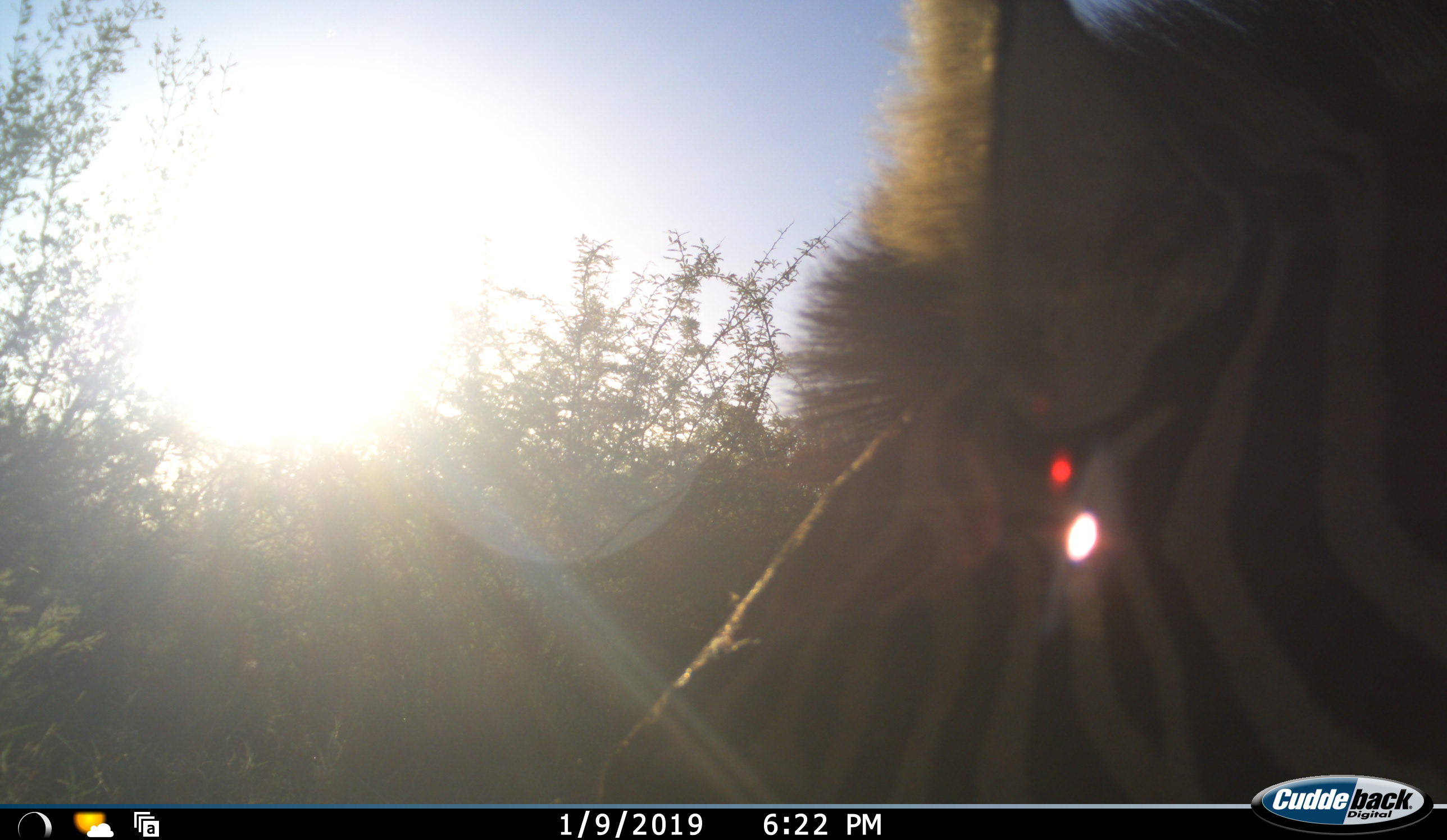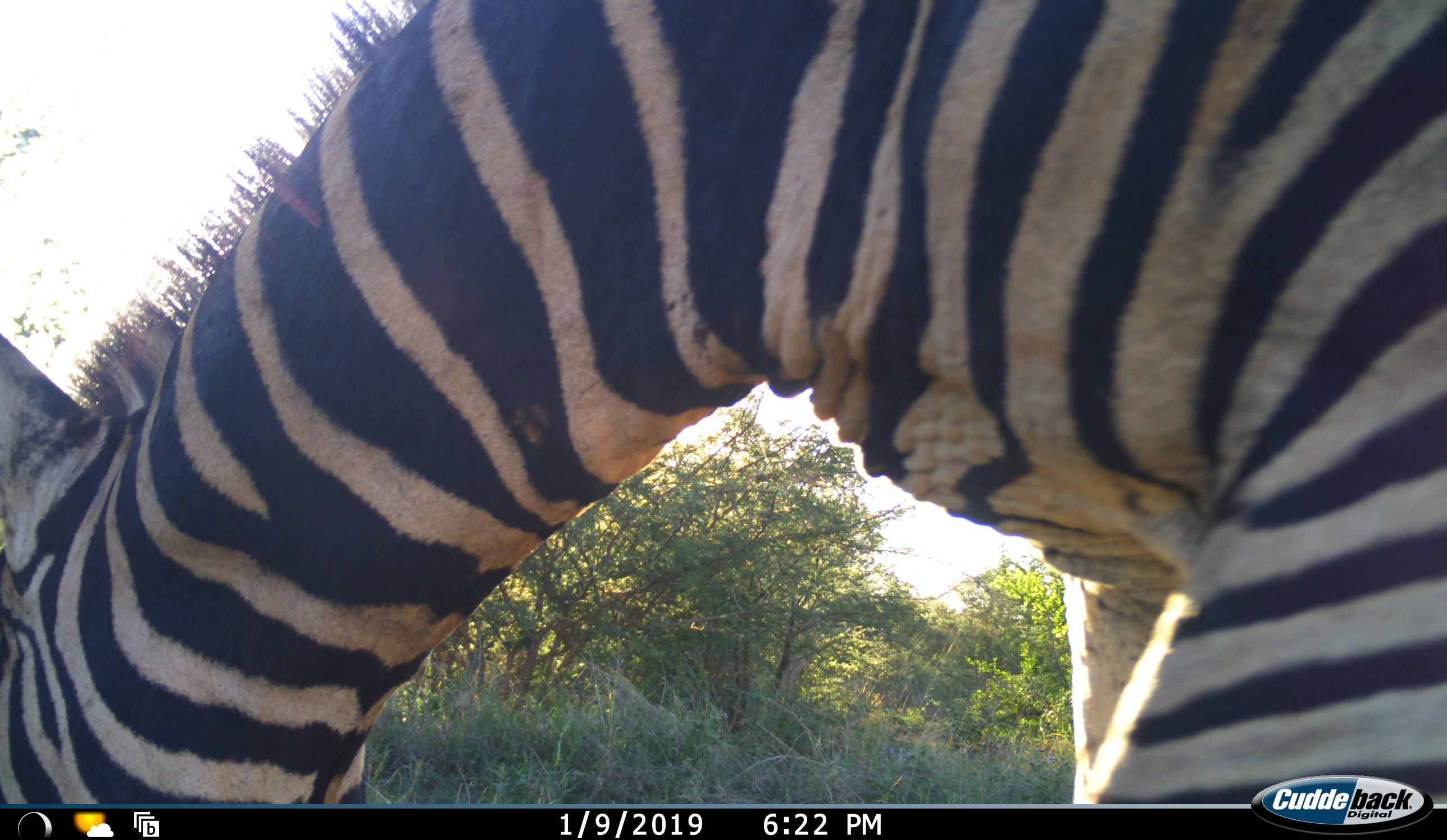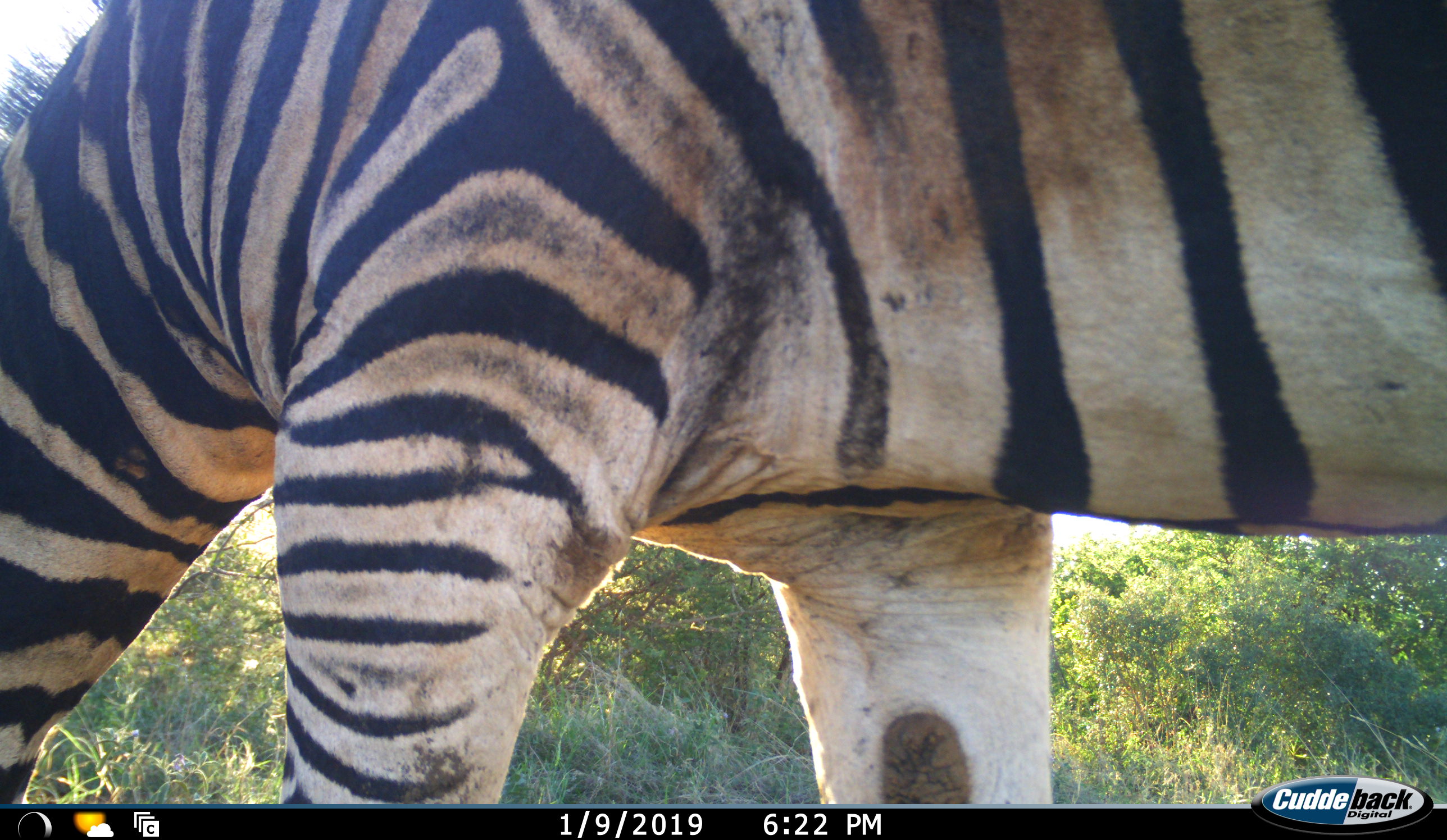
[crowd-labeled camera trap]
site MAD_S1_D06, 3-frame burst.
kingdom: Animalia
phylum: Chordata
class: Mammalia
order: Perissodactyla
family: Equidae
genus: Equus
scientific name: Equus quagga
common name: plains zebra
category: zebraplains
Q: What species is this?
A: Zebraplains (plains zebra) (Equus quagga).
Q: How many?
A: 1.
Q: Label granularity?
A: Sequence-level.